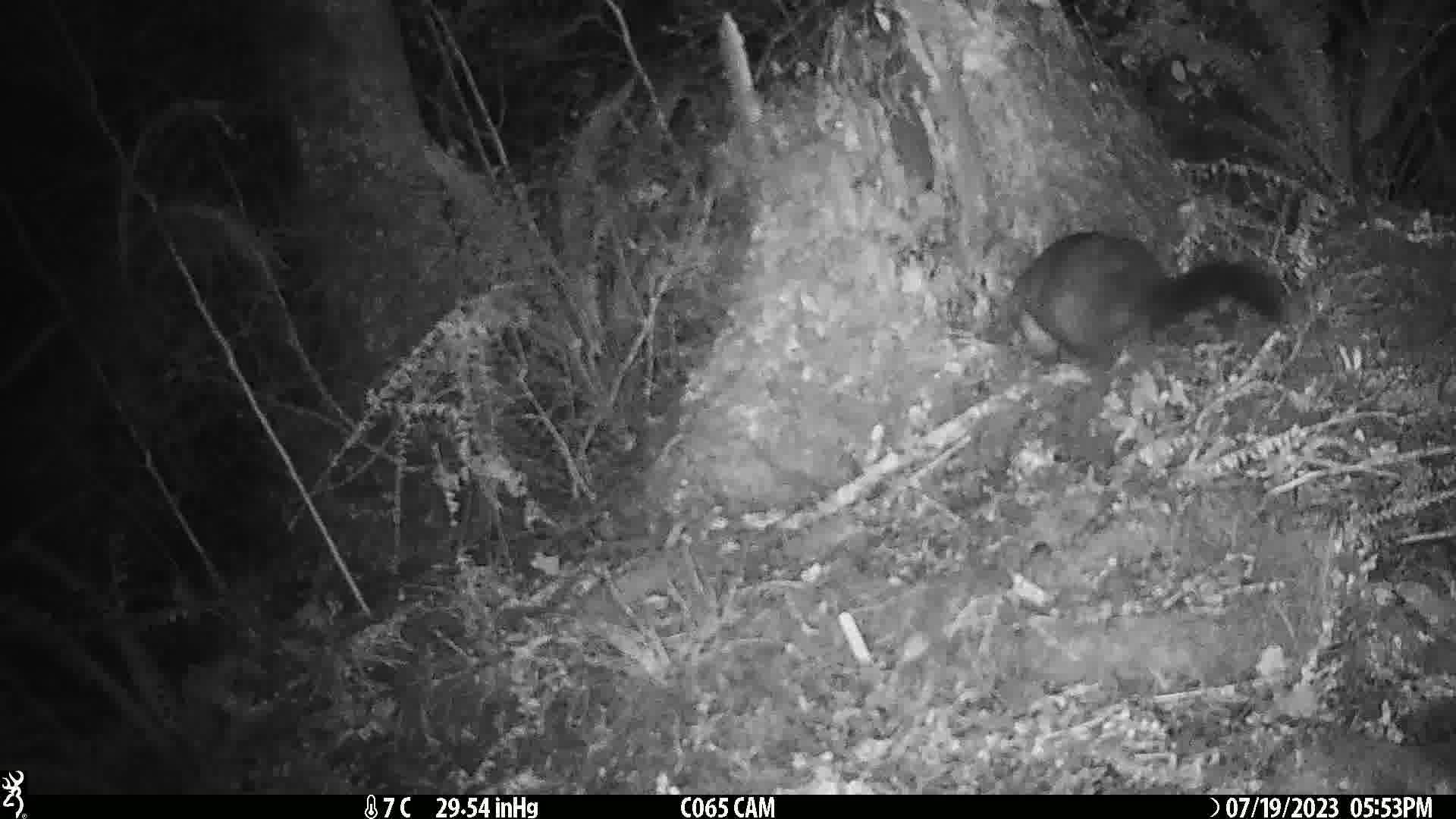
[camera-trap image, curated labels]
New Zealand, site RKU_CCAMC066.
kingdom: Animalia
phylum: Chordata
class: Mammalia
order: Diprotodontia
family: Phalangeridae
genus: Trichosurus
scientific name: Trichosurus vulpecula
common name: common brushtail possum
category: possum